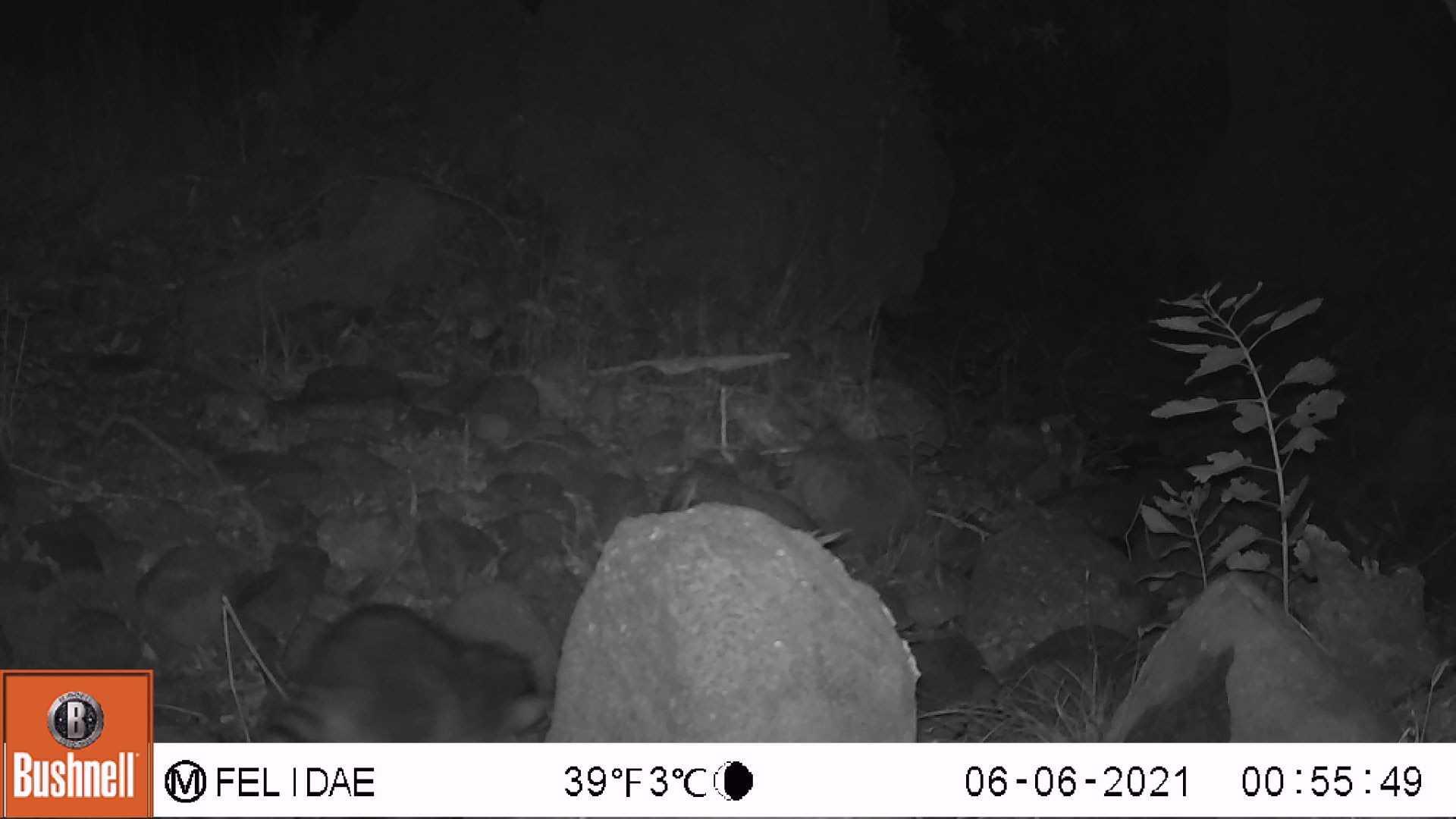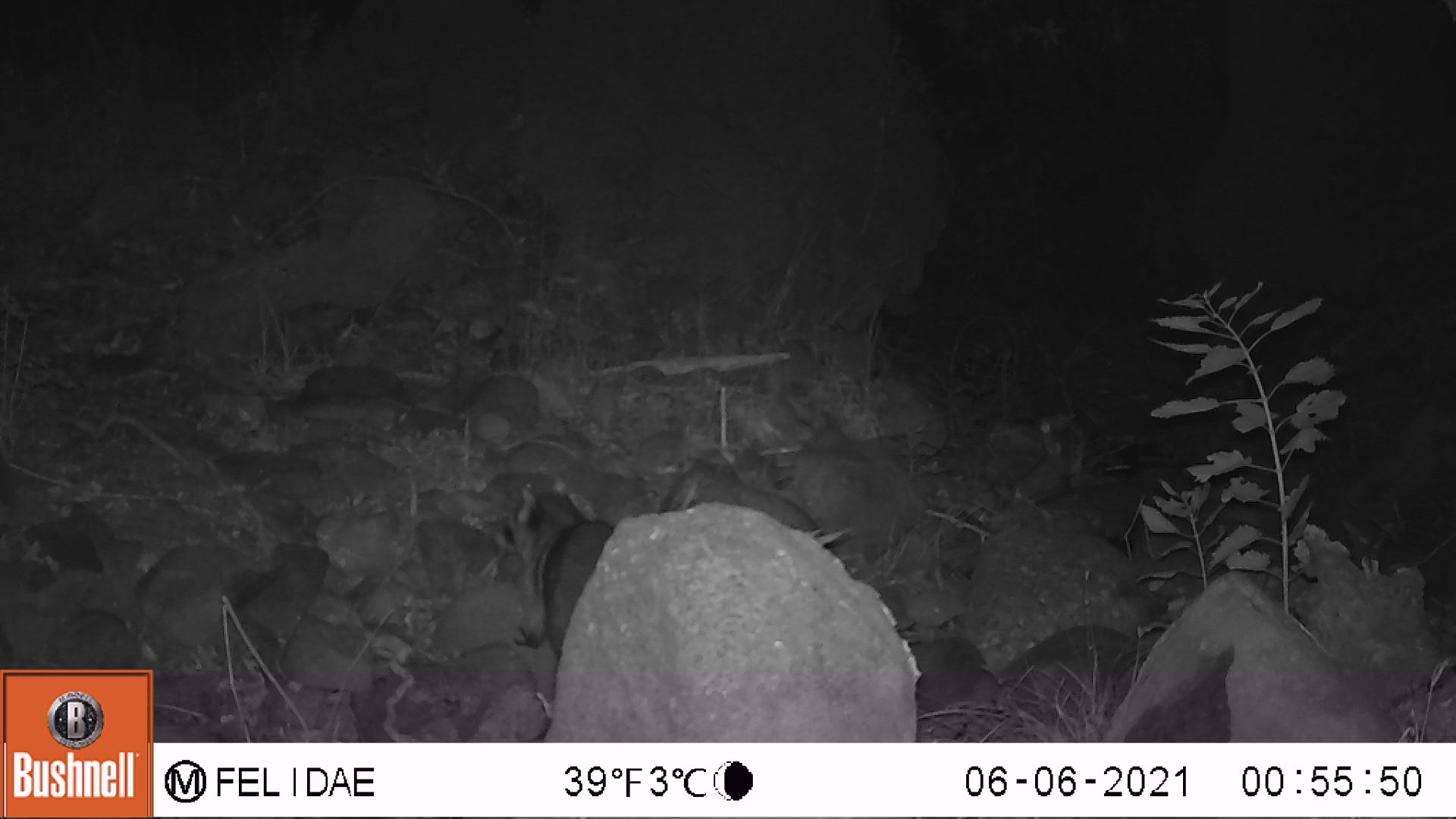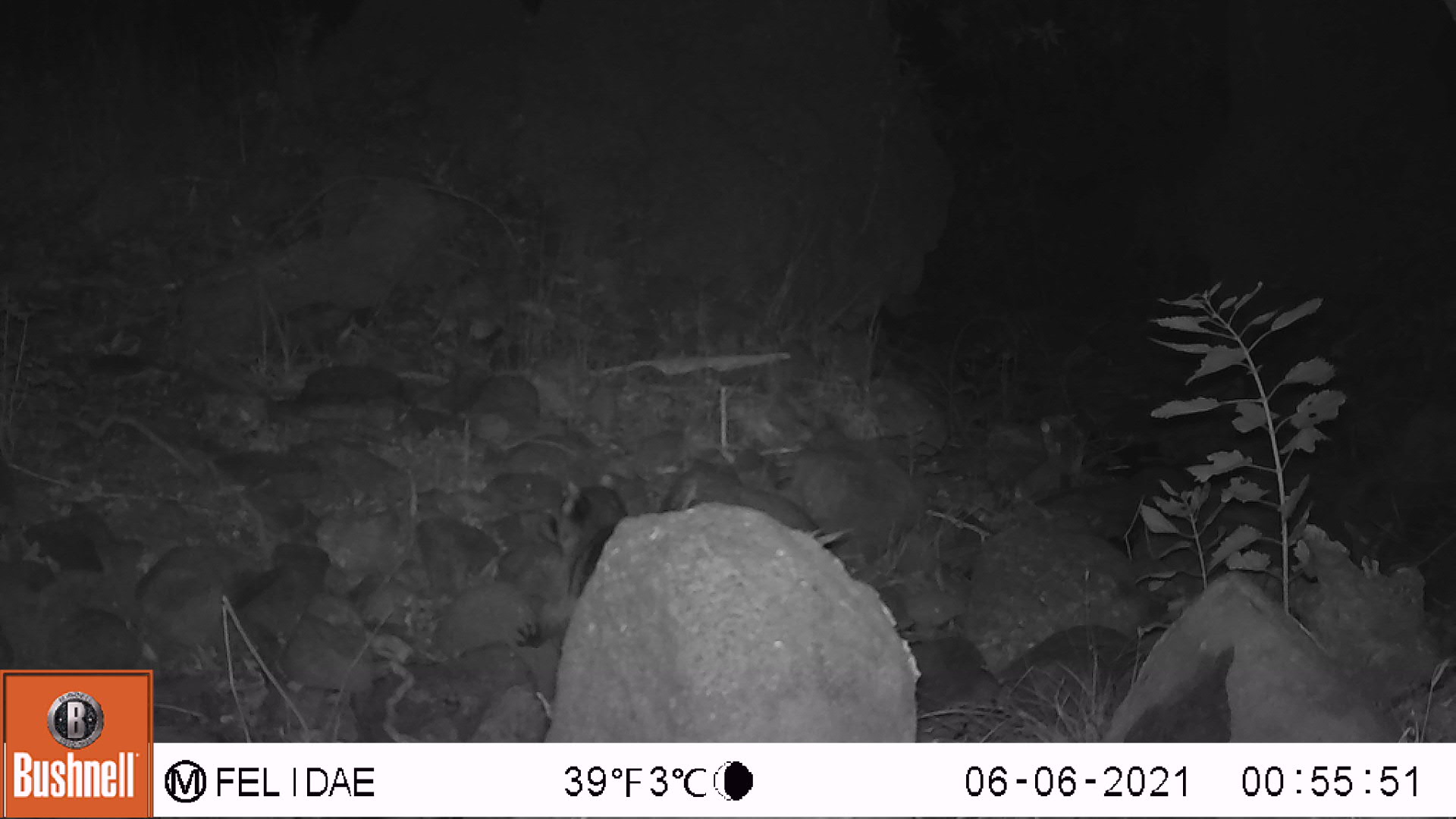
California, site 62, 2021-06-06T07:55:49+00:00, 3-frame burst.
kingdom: Animalia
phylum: Chordata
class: Mammalia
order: Carnivora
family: Procyonidae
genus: Procyon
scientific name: Procyon lotor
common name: raccoon